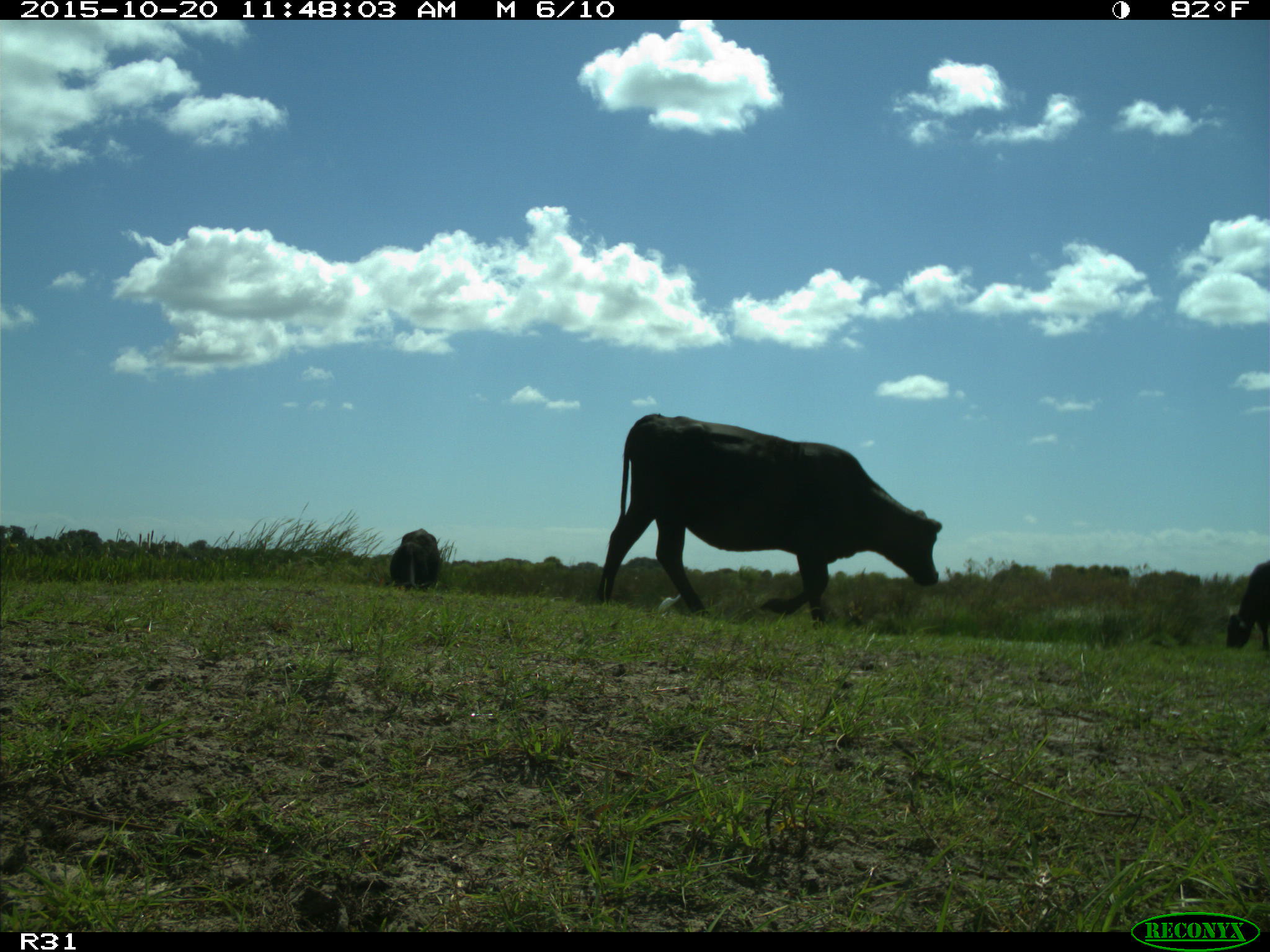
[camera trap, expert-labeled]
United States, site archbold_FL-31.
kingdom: Animalia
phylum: Chordata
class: Mammalia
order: Artiodactyla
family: Bovidae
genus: Bos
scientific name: Bos taurus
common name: domestic cow